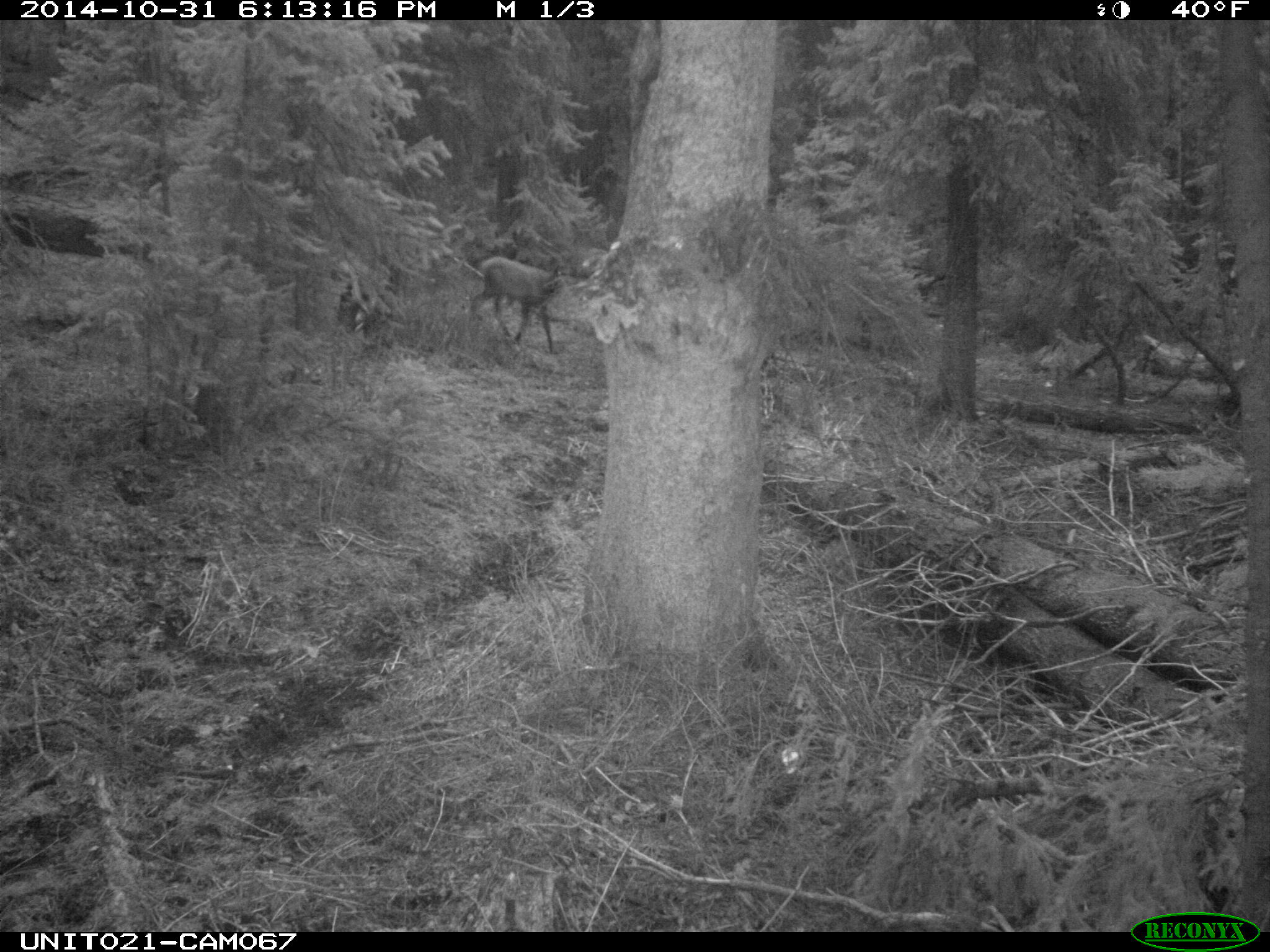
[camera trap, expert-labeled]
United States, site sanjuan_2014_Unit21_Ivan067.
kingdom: Animalia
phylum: Chordata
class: Mammalia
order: Artiodactyla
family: Cervidae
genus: Cervus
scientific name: Cervus elaphus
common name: red deer